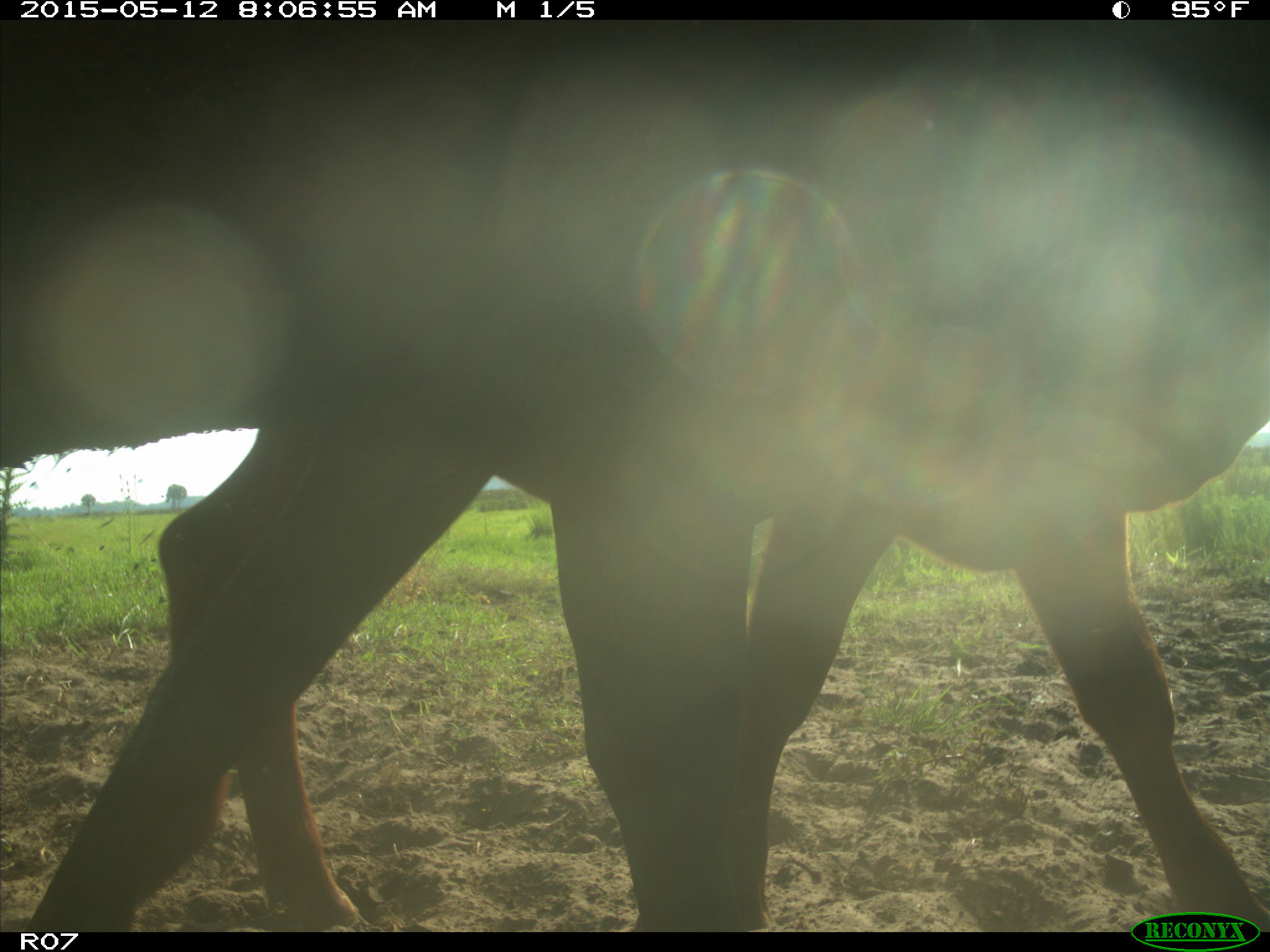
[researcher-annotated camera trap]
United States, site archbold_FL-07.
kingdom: Animalia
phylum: Chordata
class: Mammalia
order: Artiodactyla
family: Bovidae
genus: Bos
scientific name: Bos taurus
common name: domestic cow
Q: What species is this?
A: Bos taurus (domestic cow).